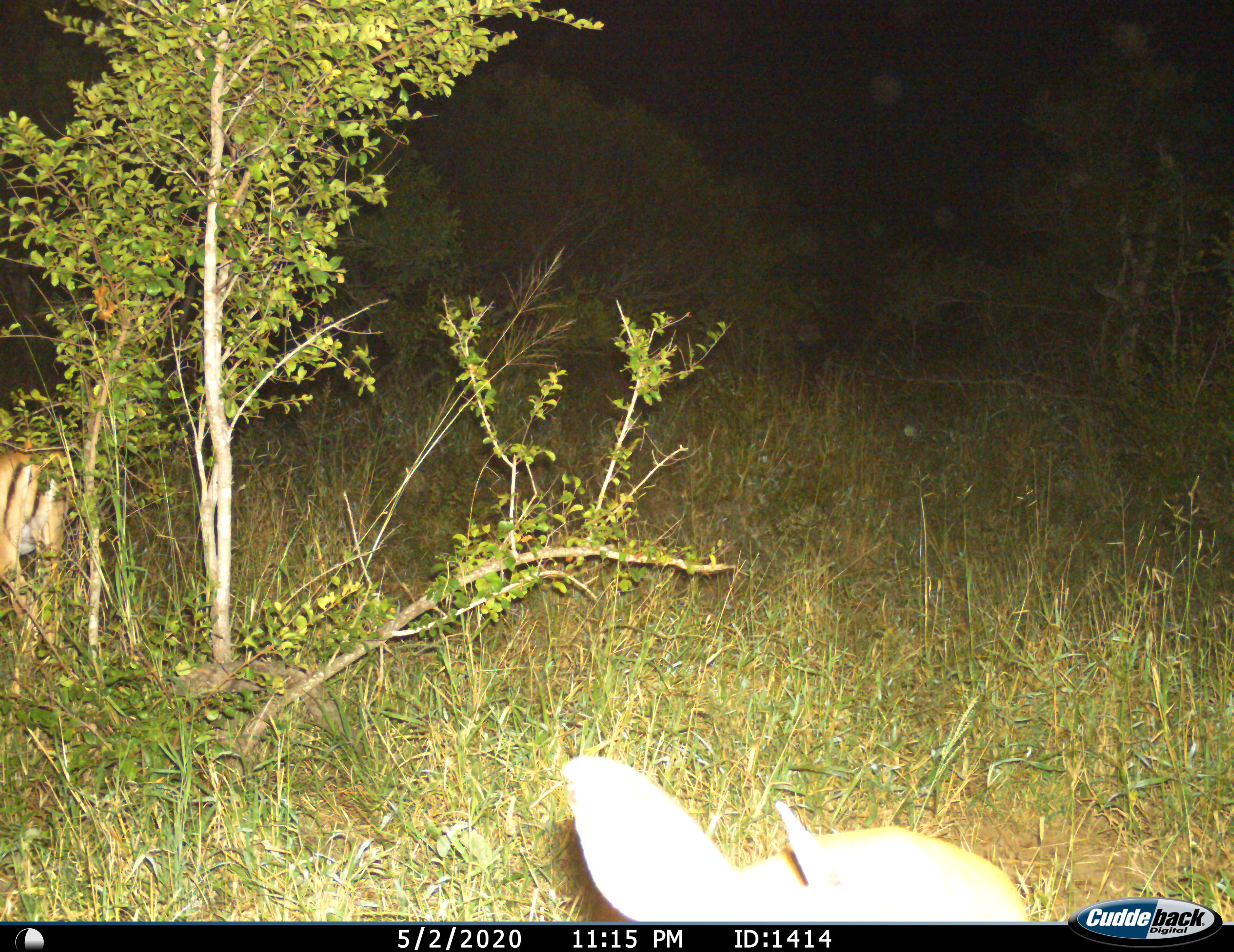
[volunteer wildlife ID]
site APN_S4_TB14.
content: unidentified animal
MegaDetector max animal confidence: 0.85